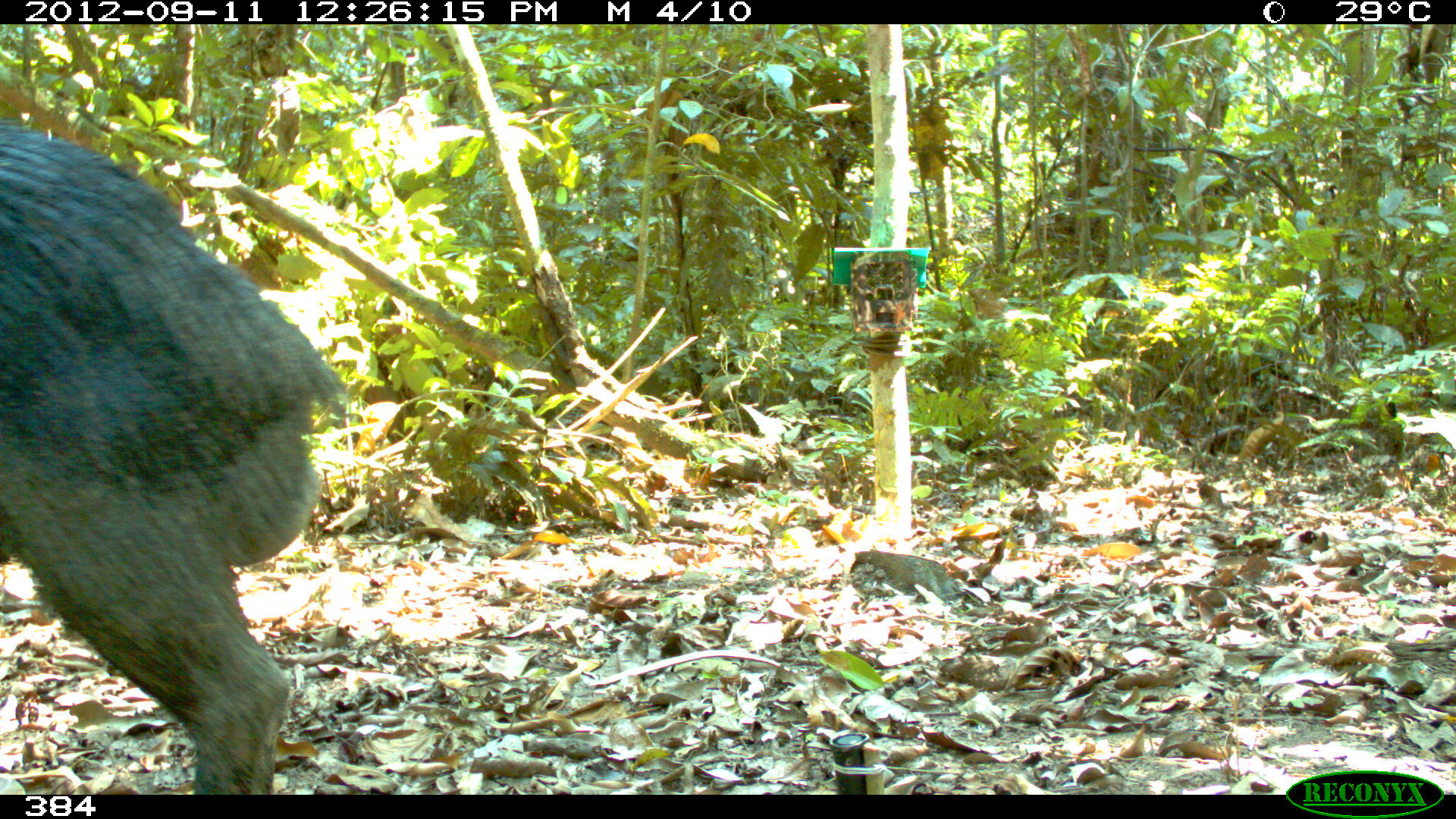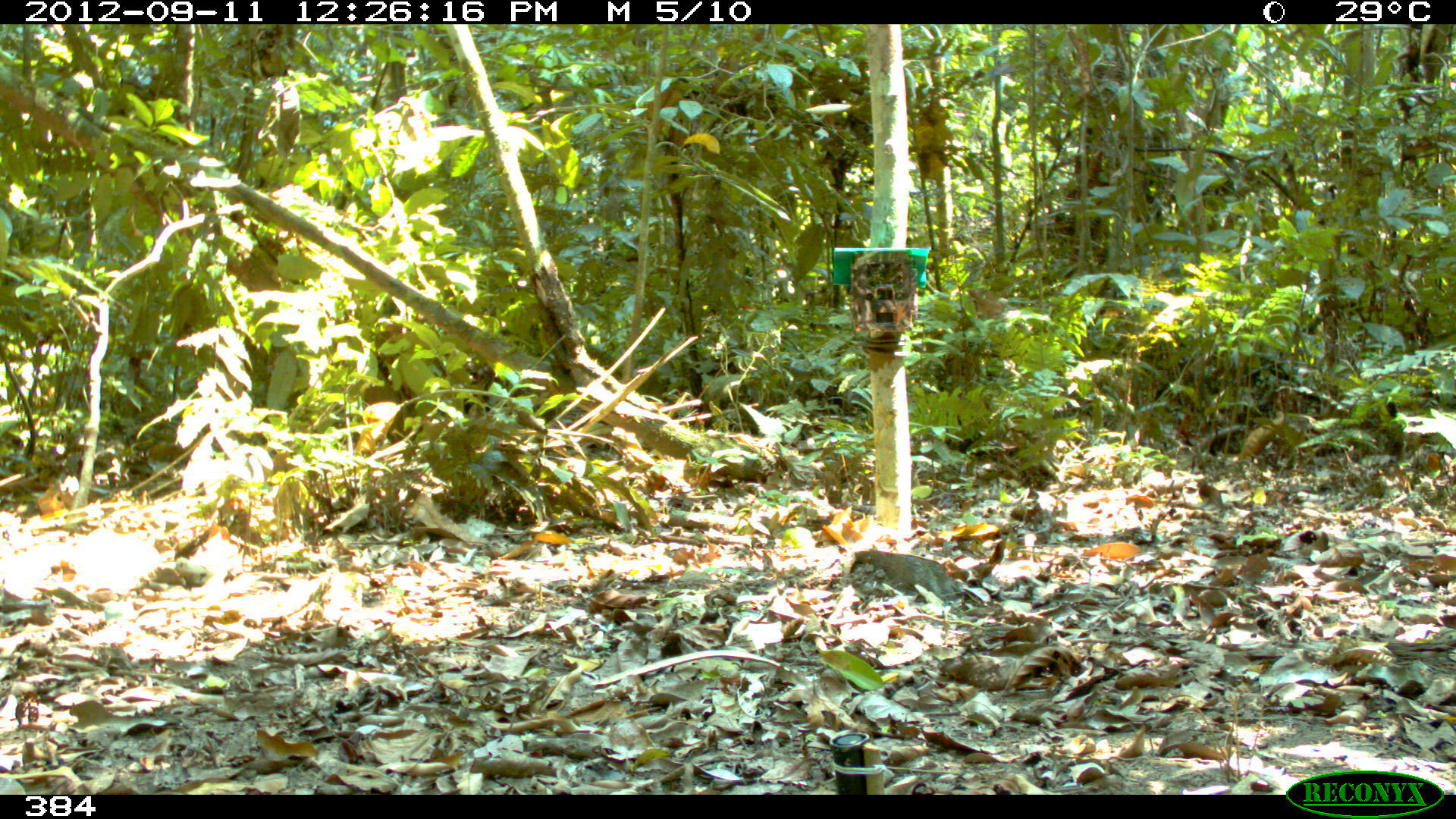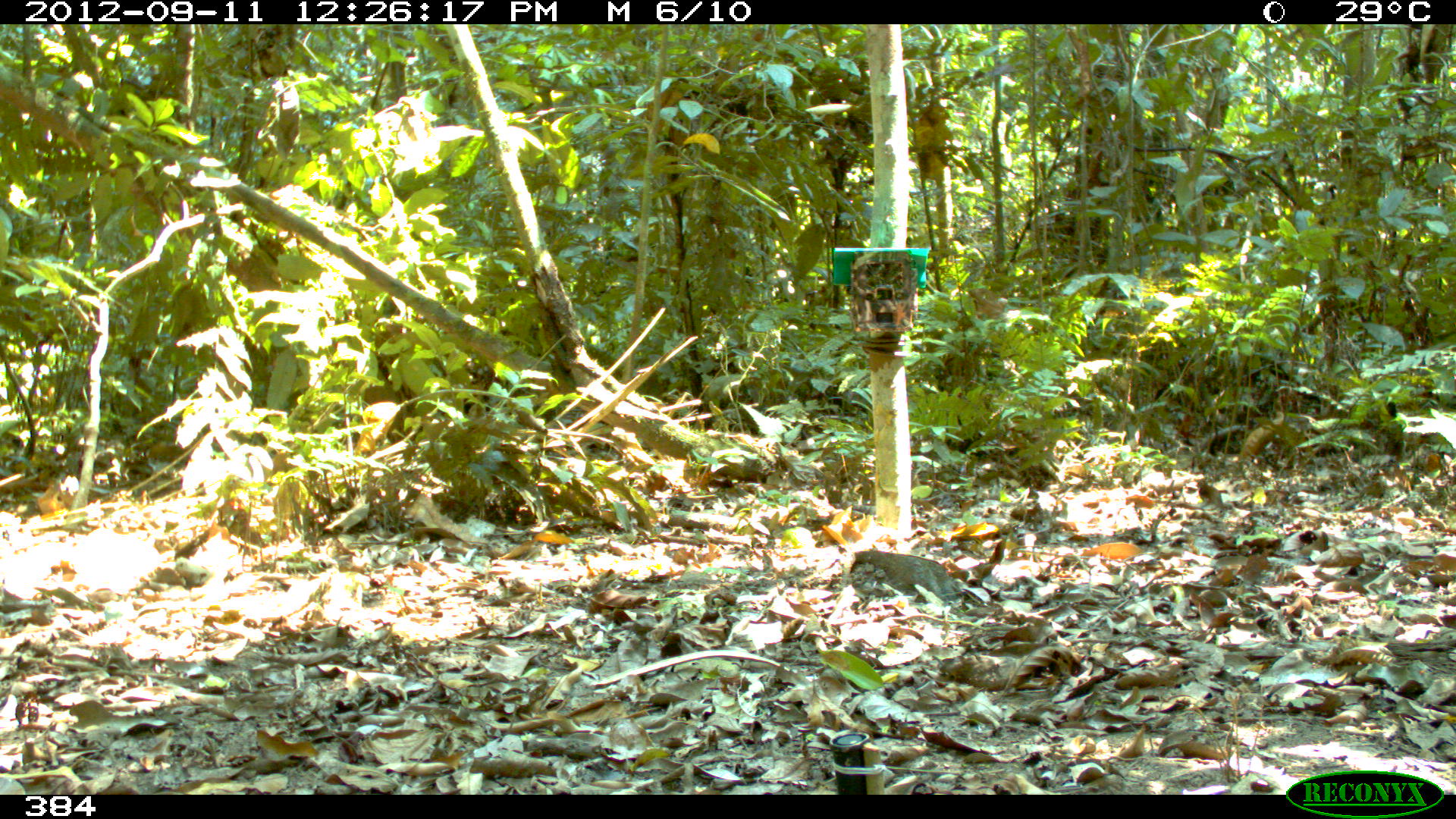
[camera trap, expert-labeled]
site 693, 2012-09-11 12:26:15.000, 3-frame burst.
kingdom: Animalia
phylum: Chordata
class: Mammalia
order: Artiodactyla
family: Tayassuidae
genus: Tayassu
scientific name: Tayassu pecari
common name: white-lipped peccary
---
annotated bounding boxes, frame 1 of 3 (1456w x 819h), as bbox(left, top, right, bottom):
tayassu pecari: bbox(1, 118, 351, 794)